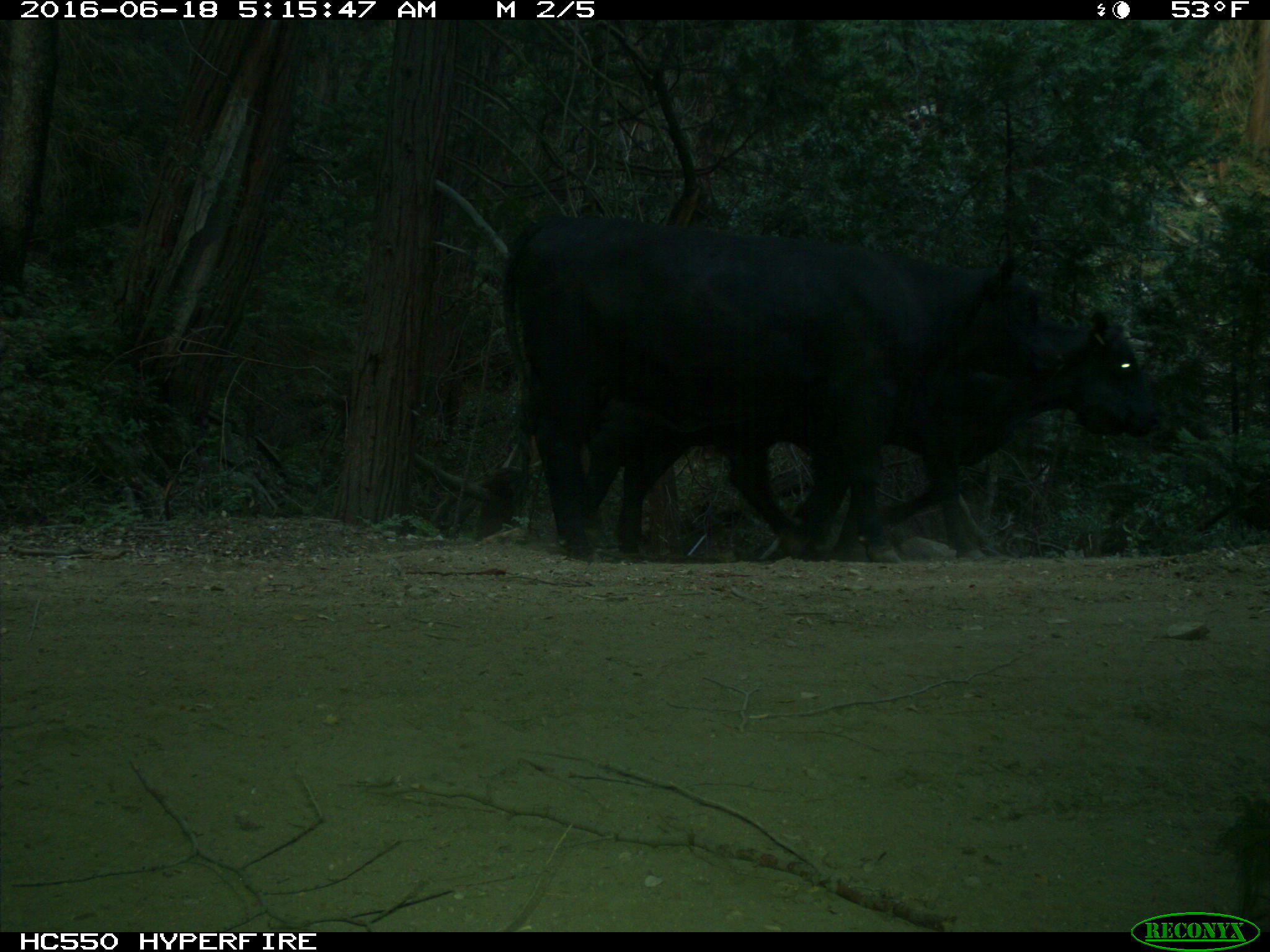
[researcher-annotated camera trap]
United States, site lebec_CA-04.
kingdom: Animalia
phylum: Chordata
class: Mammalia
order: Artiodactyla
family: Bovidae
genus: Bos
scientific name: Bos taurus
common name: domestic cow